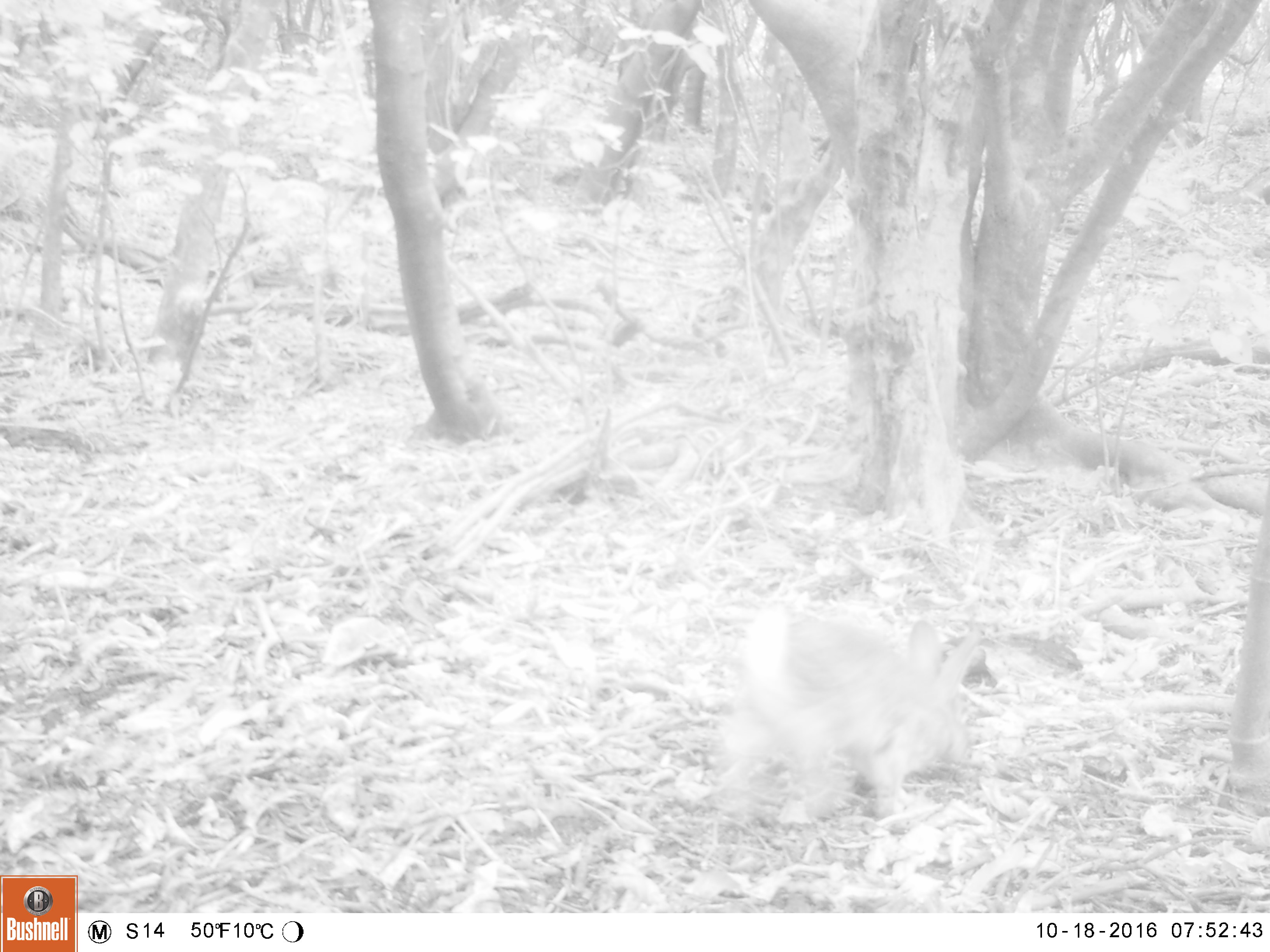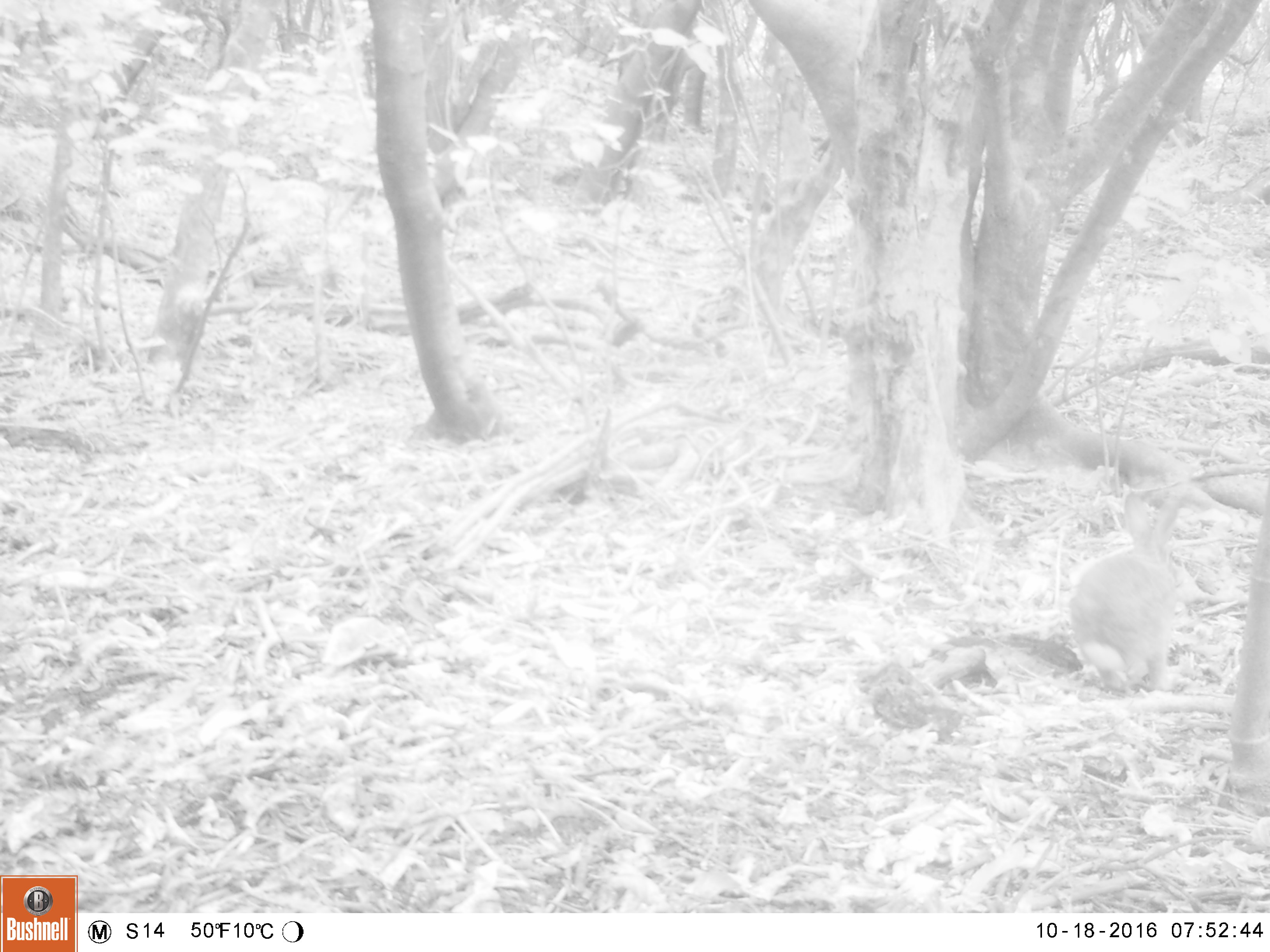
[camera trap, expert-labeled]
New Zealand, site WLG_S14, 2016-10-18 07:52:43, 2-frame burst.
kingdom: Animalia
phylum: Chordata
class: Mammalia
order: Lagomorpha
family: Leporidae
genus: Oryctolagus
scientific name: Oryctolagus cuniculus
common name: european rabbit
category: rabbit